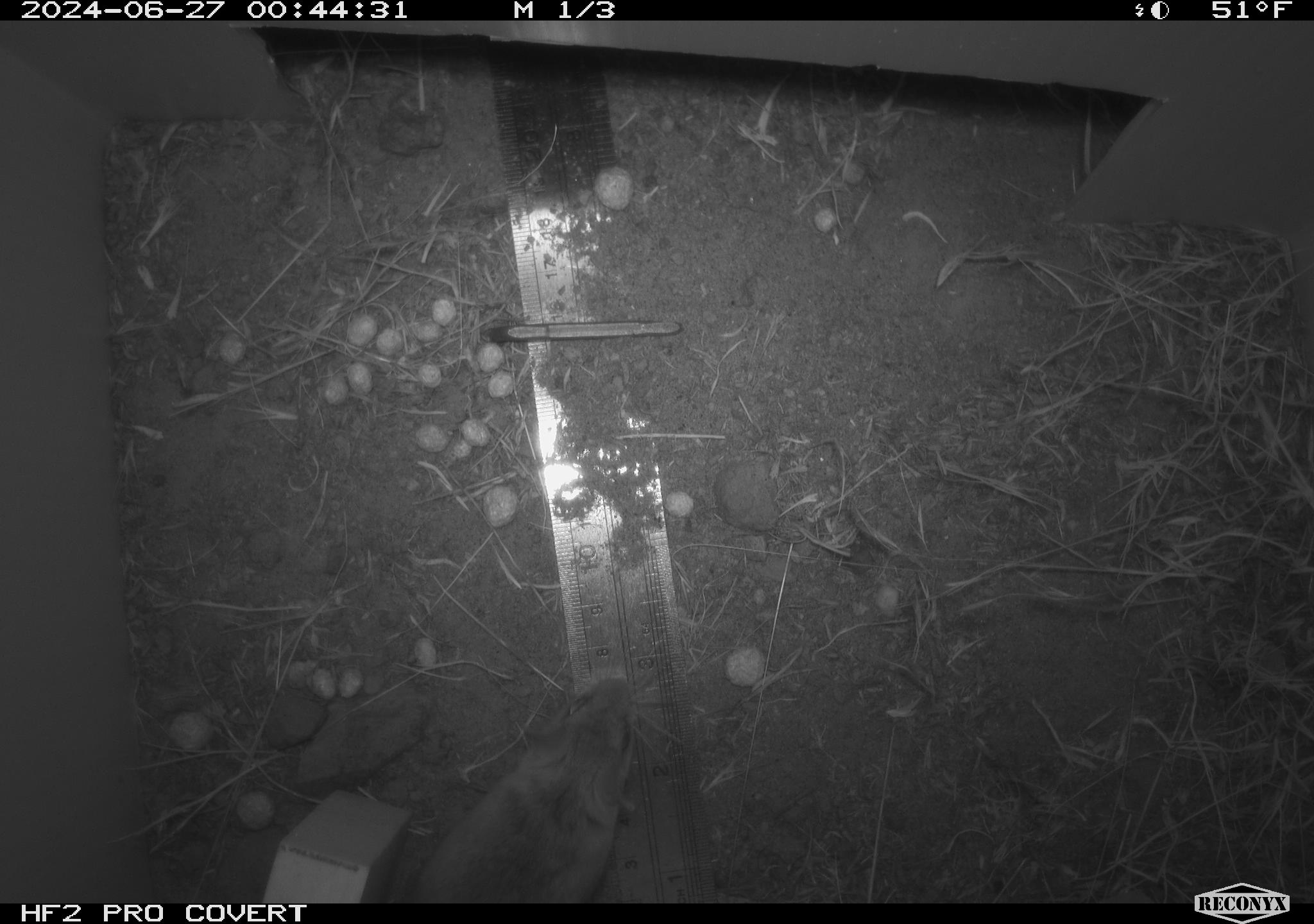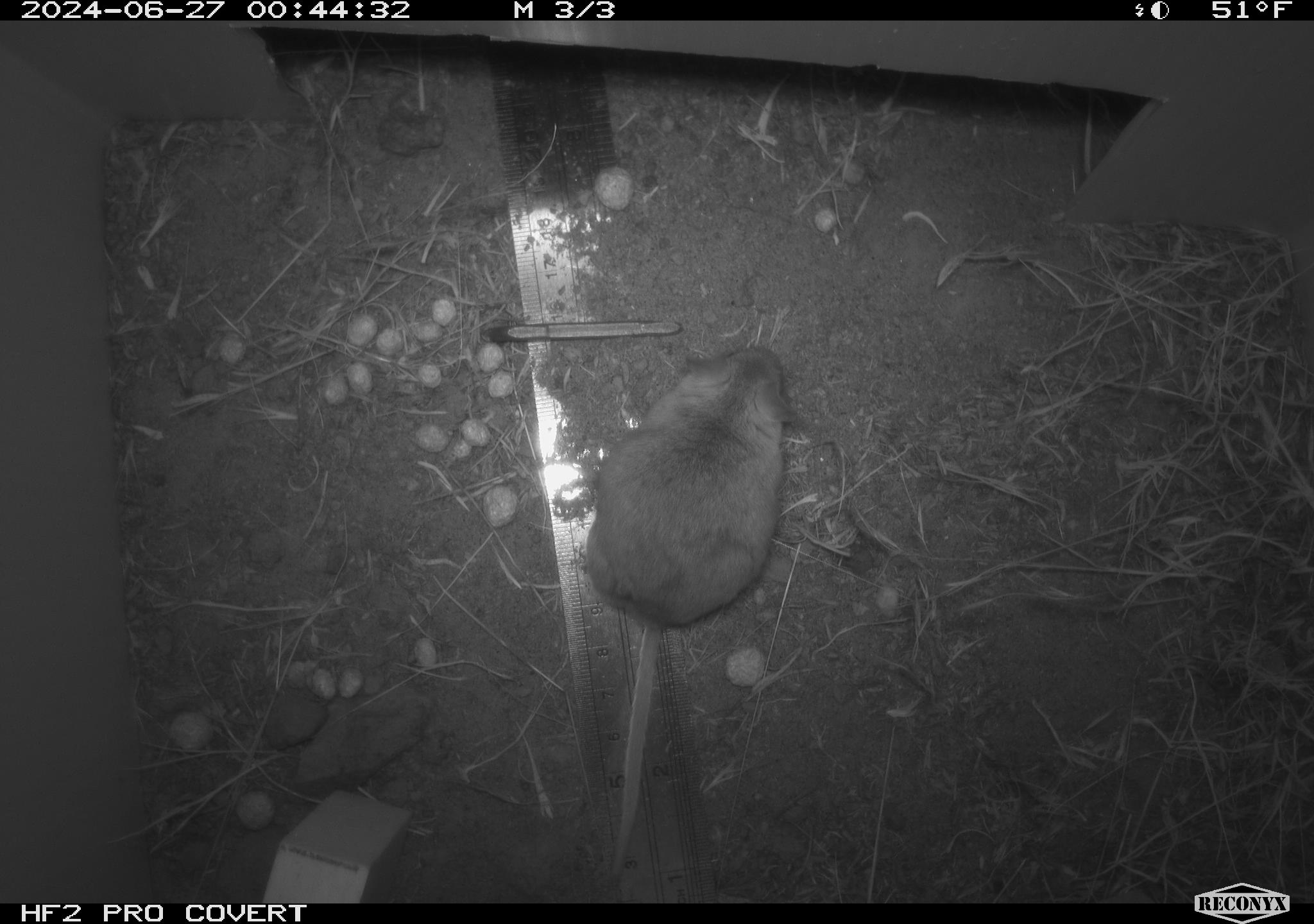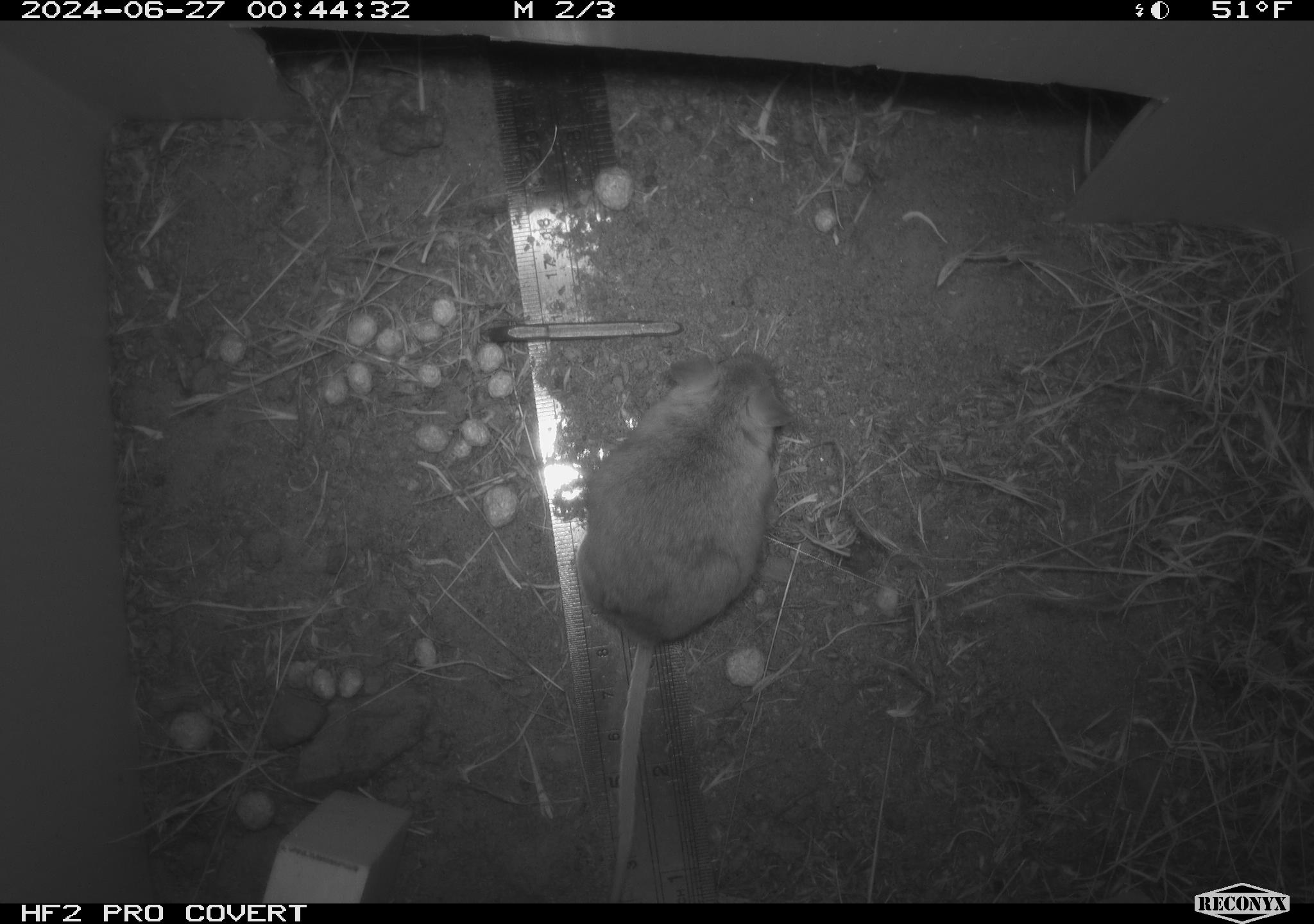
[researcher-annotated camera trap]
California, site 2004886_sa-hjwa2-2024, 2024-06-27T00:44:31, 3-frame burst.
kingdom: Animalia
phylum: Chordata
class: Mammalia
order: Rodentia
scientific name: Rodentia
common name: rodent